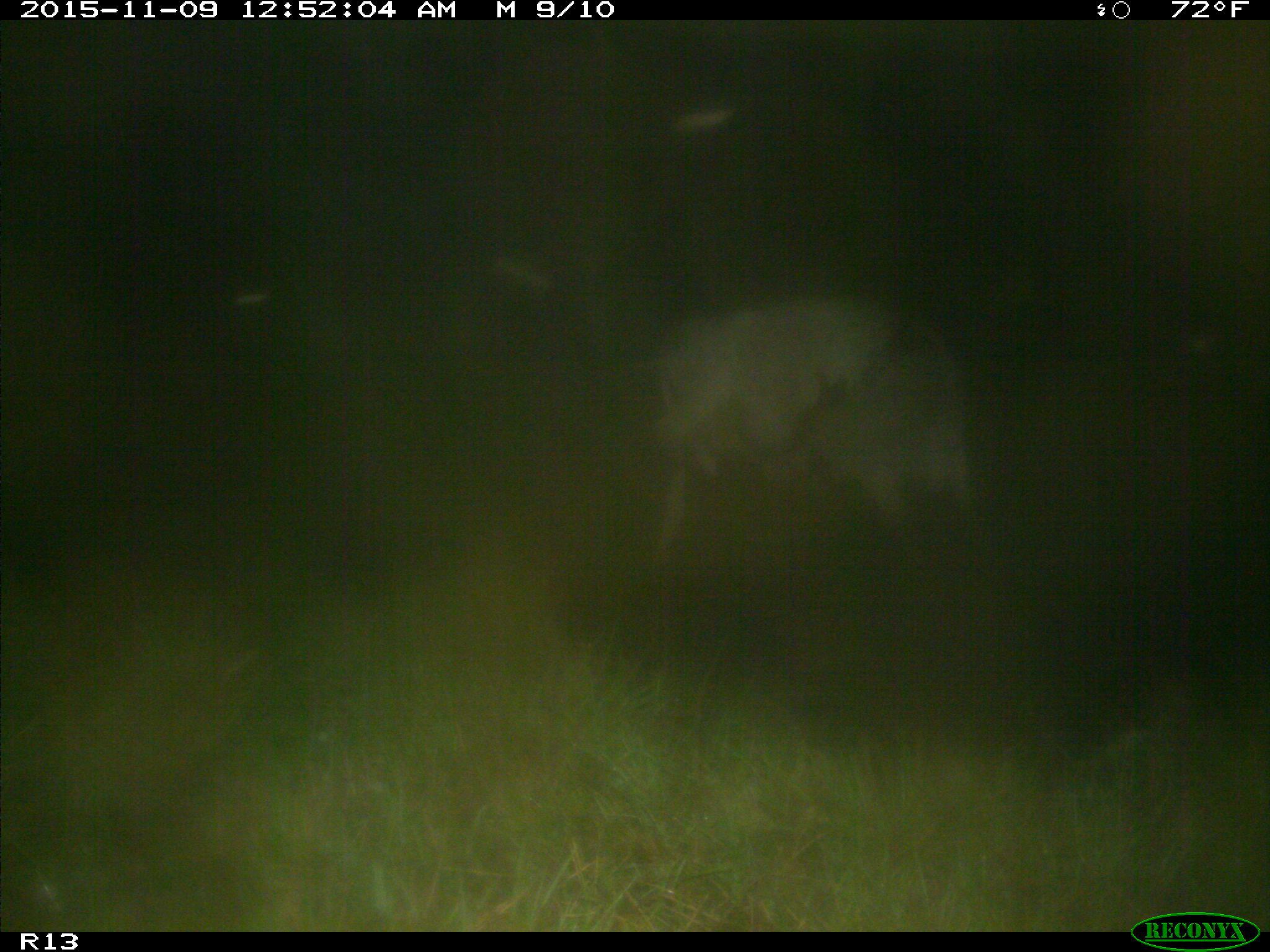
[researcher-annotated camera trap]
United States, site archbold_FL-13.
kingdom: Animalia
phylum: Chordata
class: Mammalia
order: Artiodactyla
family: Bovidae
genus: Bos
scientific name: Bos taurus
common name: domestic cow